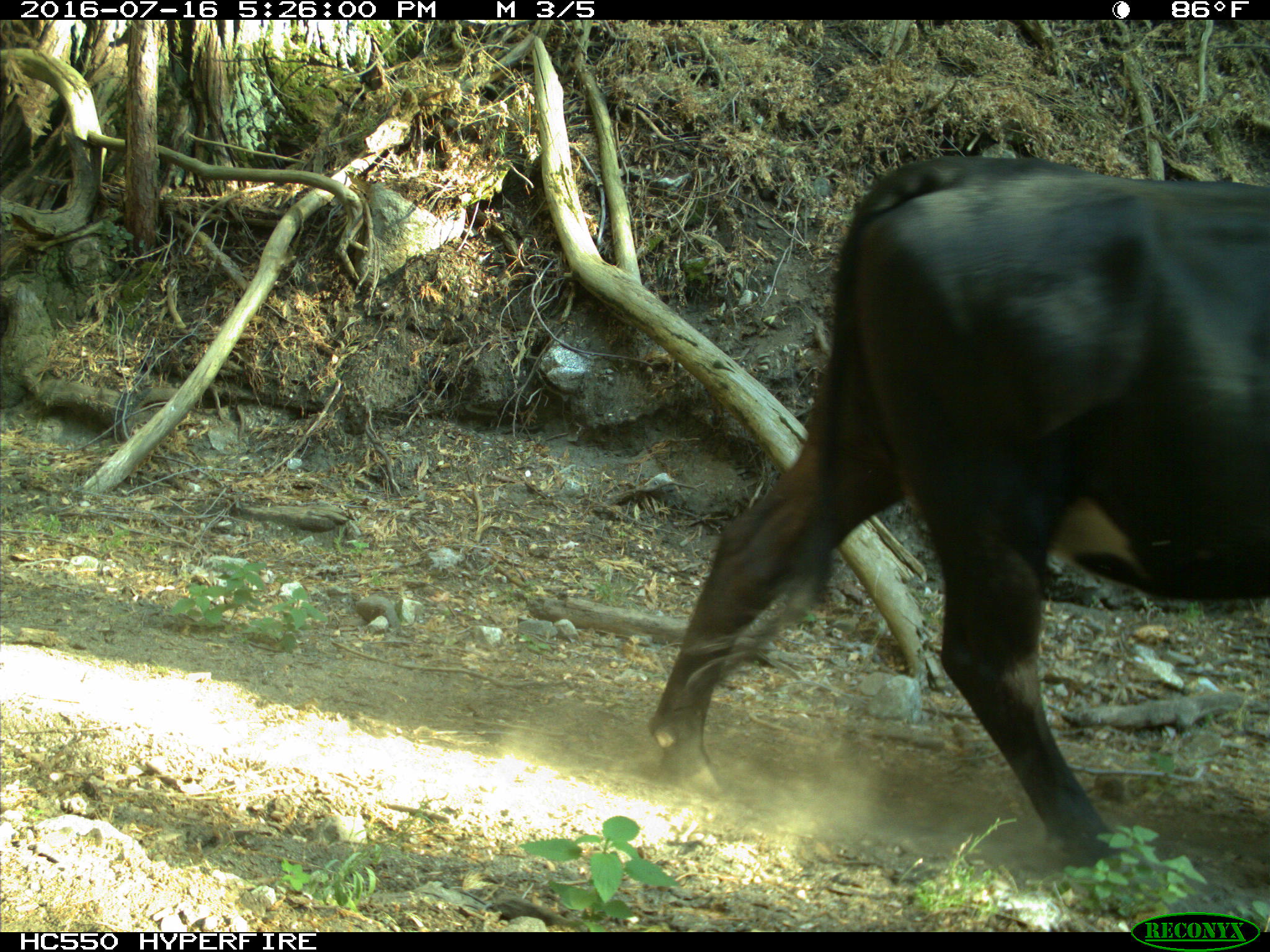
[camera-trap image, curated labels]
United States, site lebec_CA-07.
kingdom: Animalia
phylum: Chordata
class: Mammalia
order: Artiodactyla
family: Bovidae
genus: Bos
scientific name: Bos taurus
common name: domestic cow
Bos taurus (domestic cow).